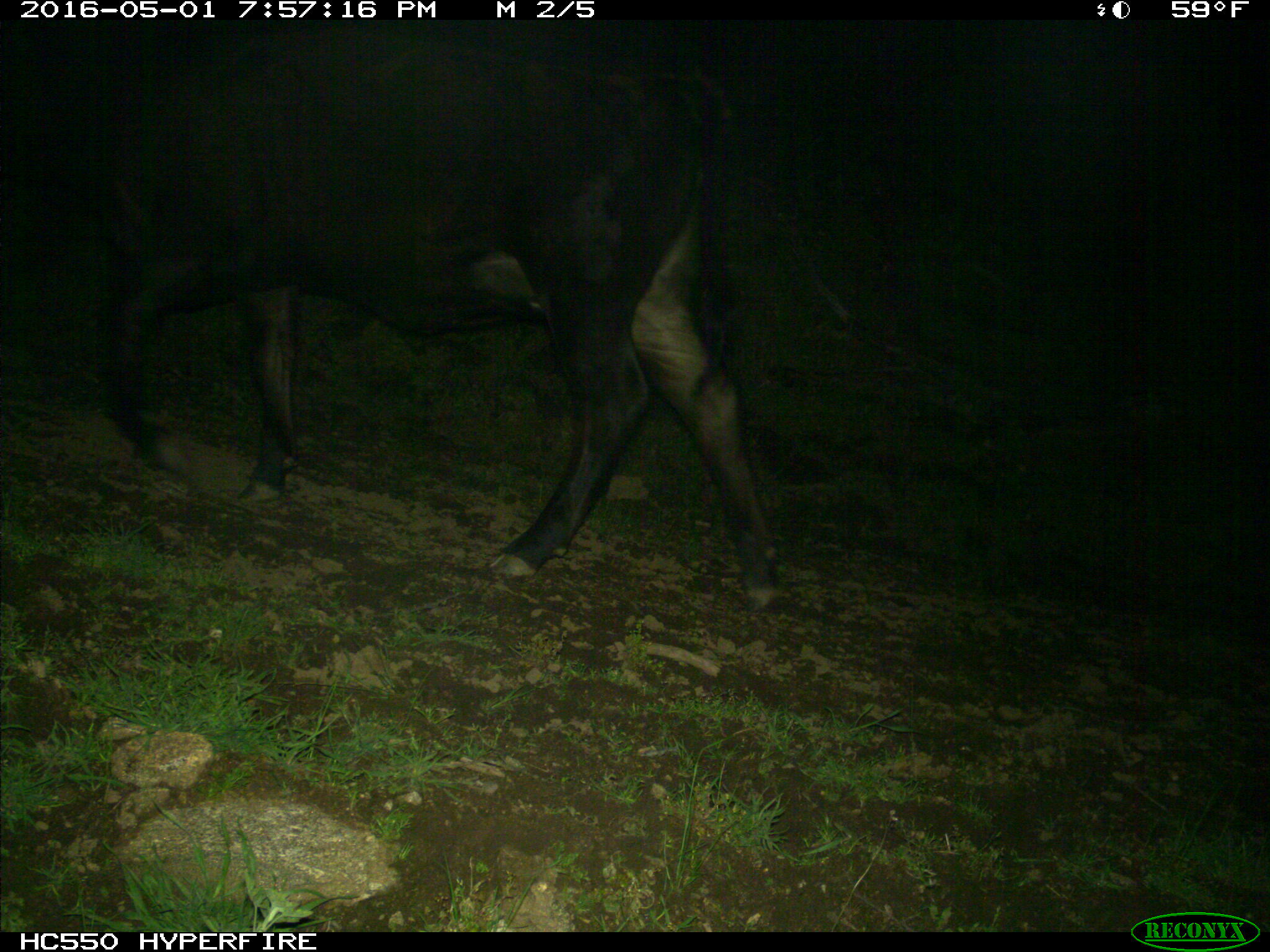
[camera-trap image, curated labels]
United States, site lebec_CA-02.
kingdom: Animalia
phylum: Chordata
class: Mammalia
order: Artiodactyla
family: Bovidae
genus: Bos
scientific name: Bos taurus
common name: domestic cow